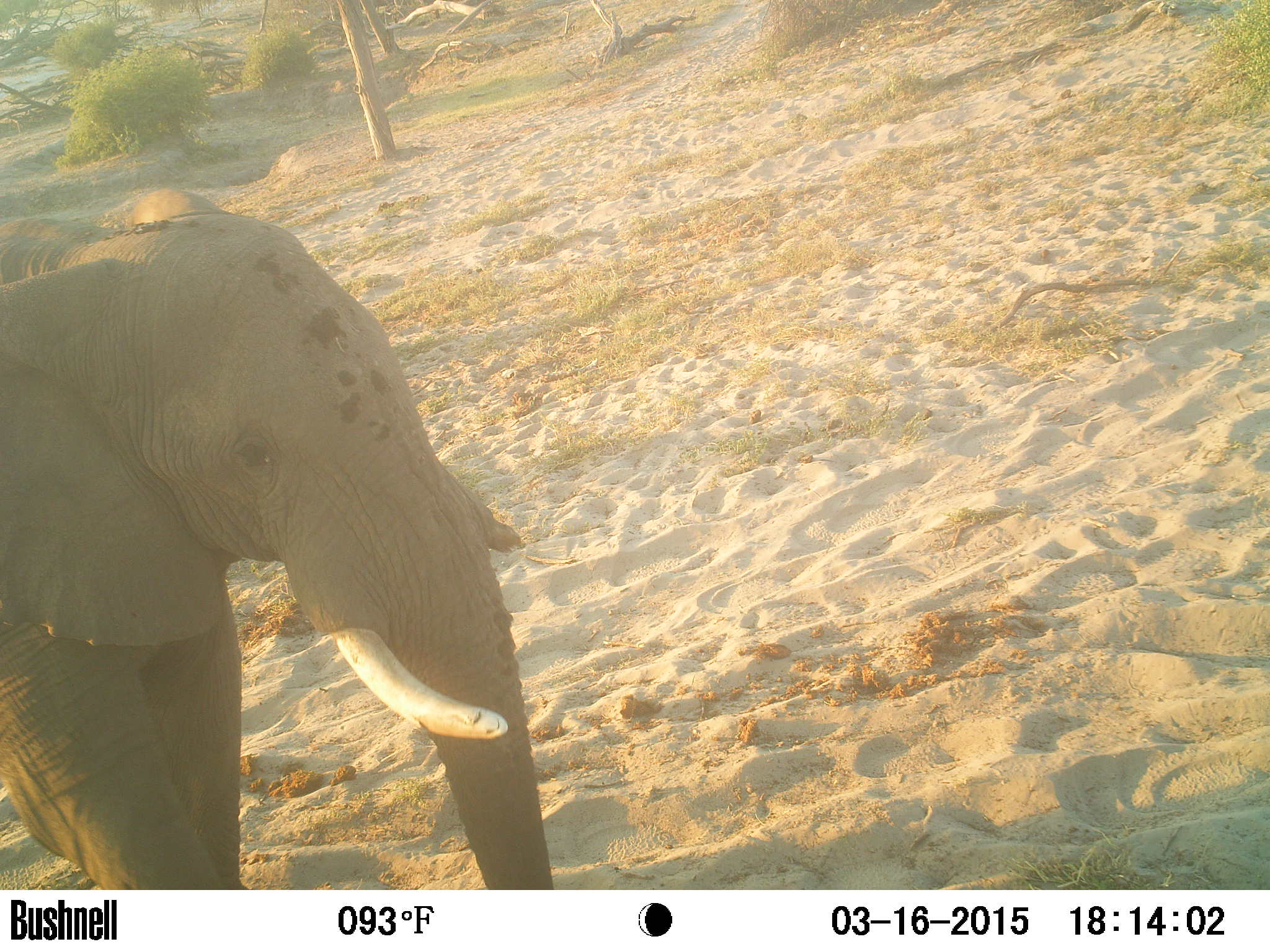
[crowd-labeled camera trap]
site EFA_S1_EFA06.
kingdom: Animalia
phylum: Chordata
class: Mammalia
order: Proboscidea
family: Elephantidae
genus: Loxodonta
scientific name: Loxodonta africana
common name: african bush elephant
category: elephant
Elephant (african bush elephant) (Loxodonta africana), count 1. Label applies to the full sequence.